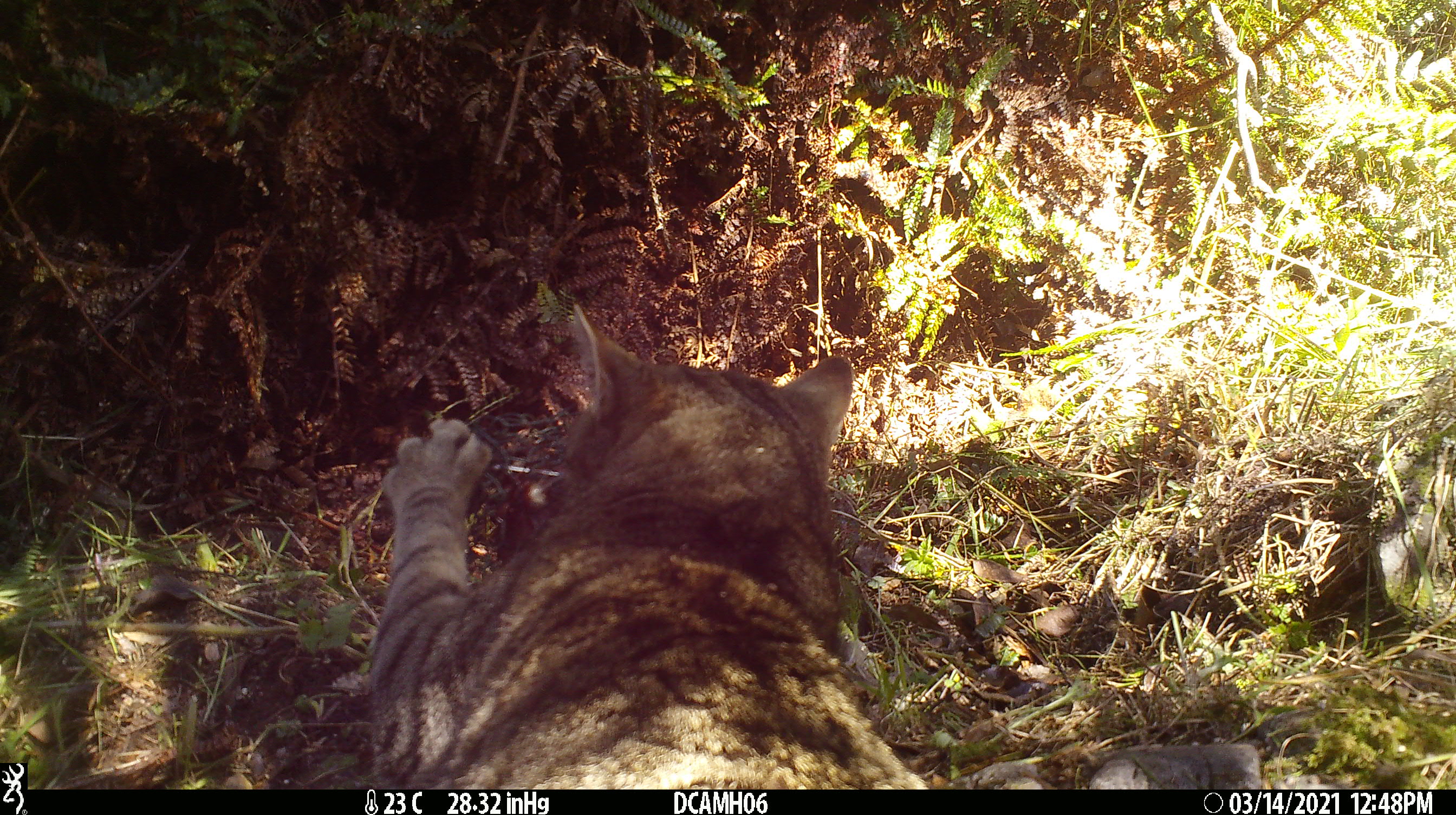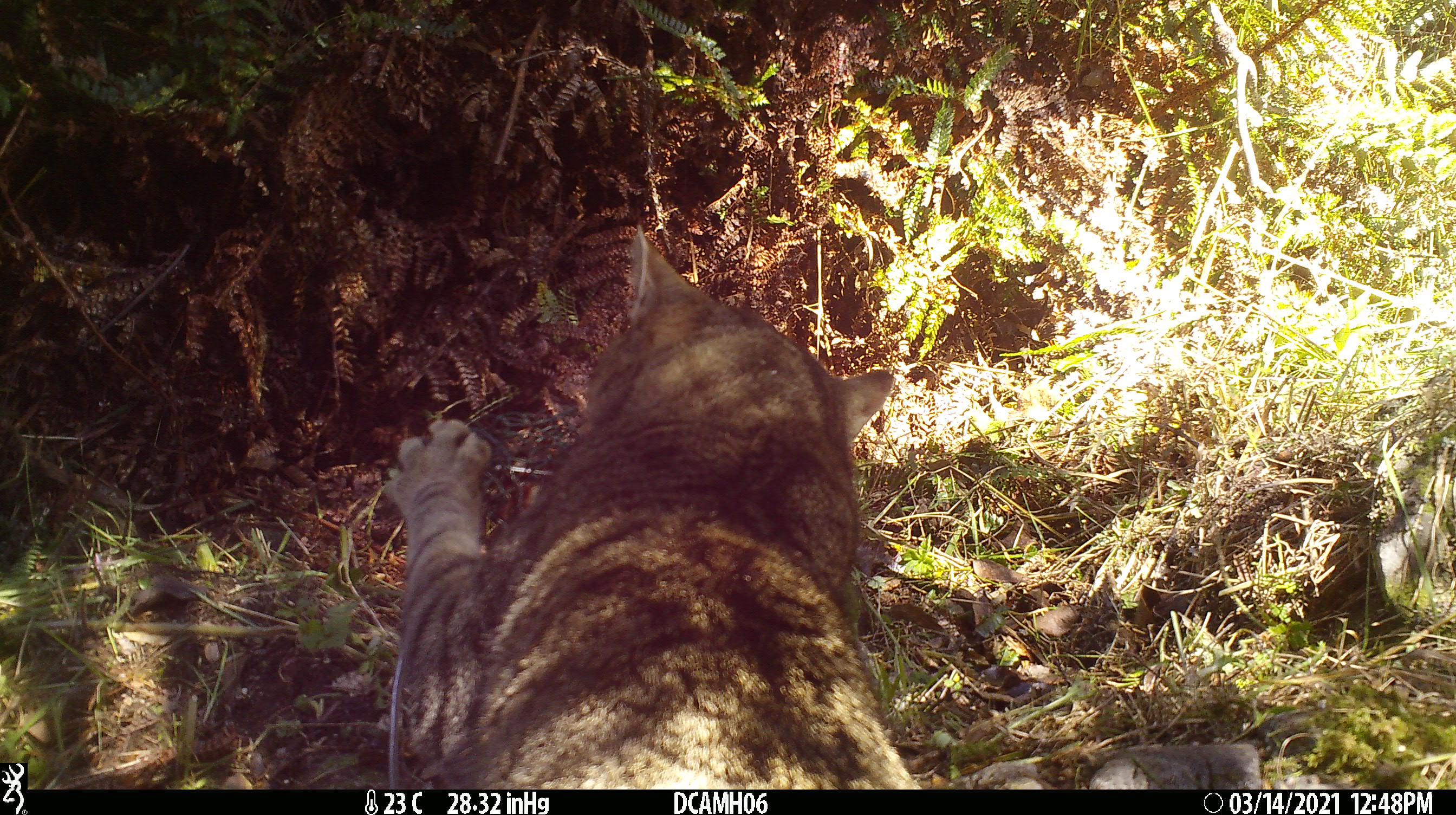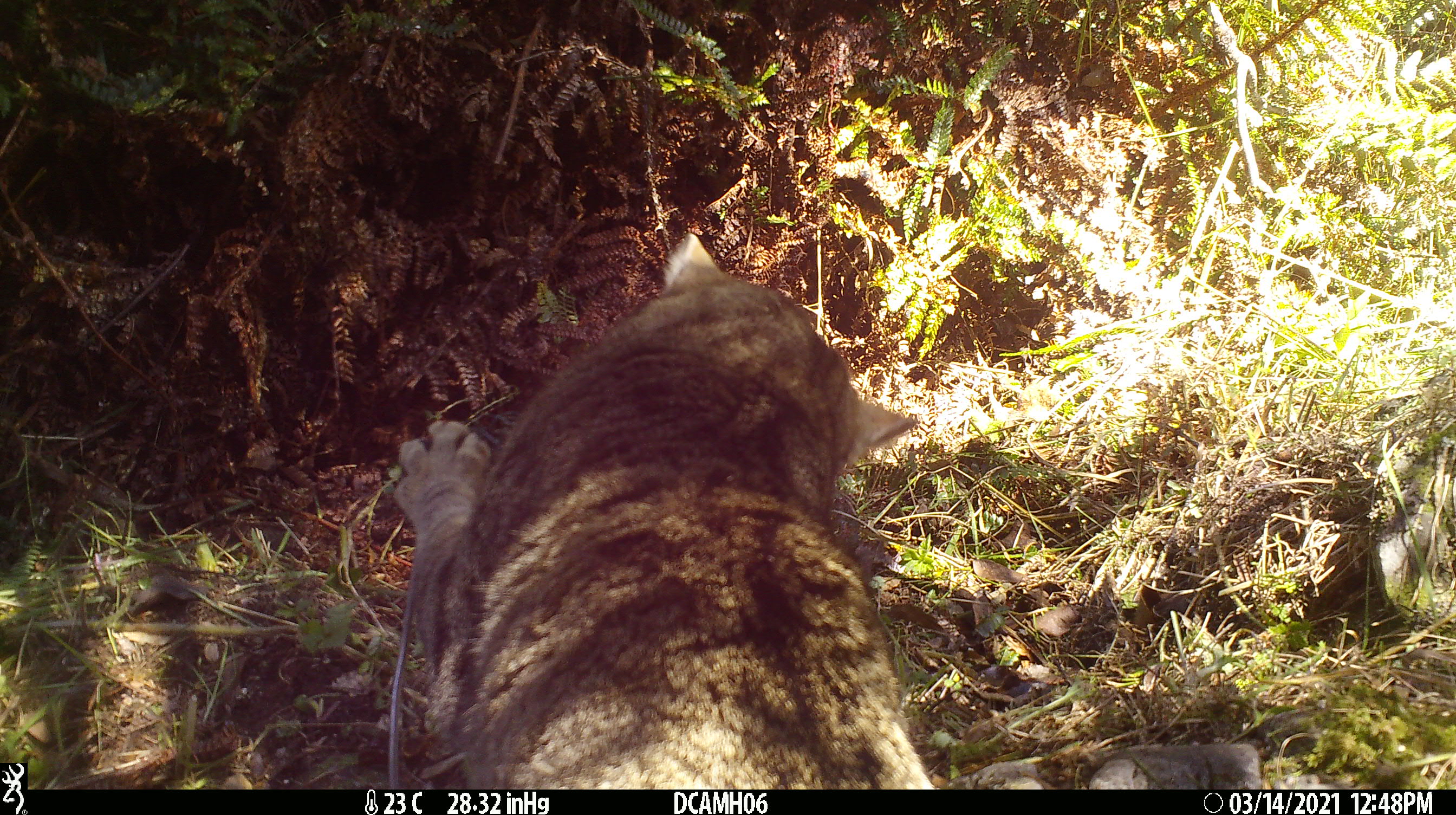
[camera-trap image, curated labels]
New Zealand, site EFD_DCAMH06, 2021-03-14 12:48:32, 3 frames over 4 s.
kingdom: Animalia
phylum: Chordata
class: Mammalia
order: Carnivora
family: Felidae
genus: Felis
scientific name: Felis catus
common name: domestic cat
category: cat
Cat (domestic cat) (Felis catus).